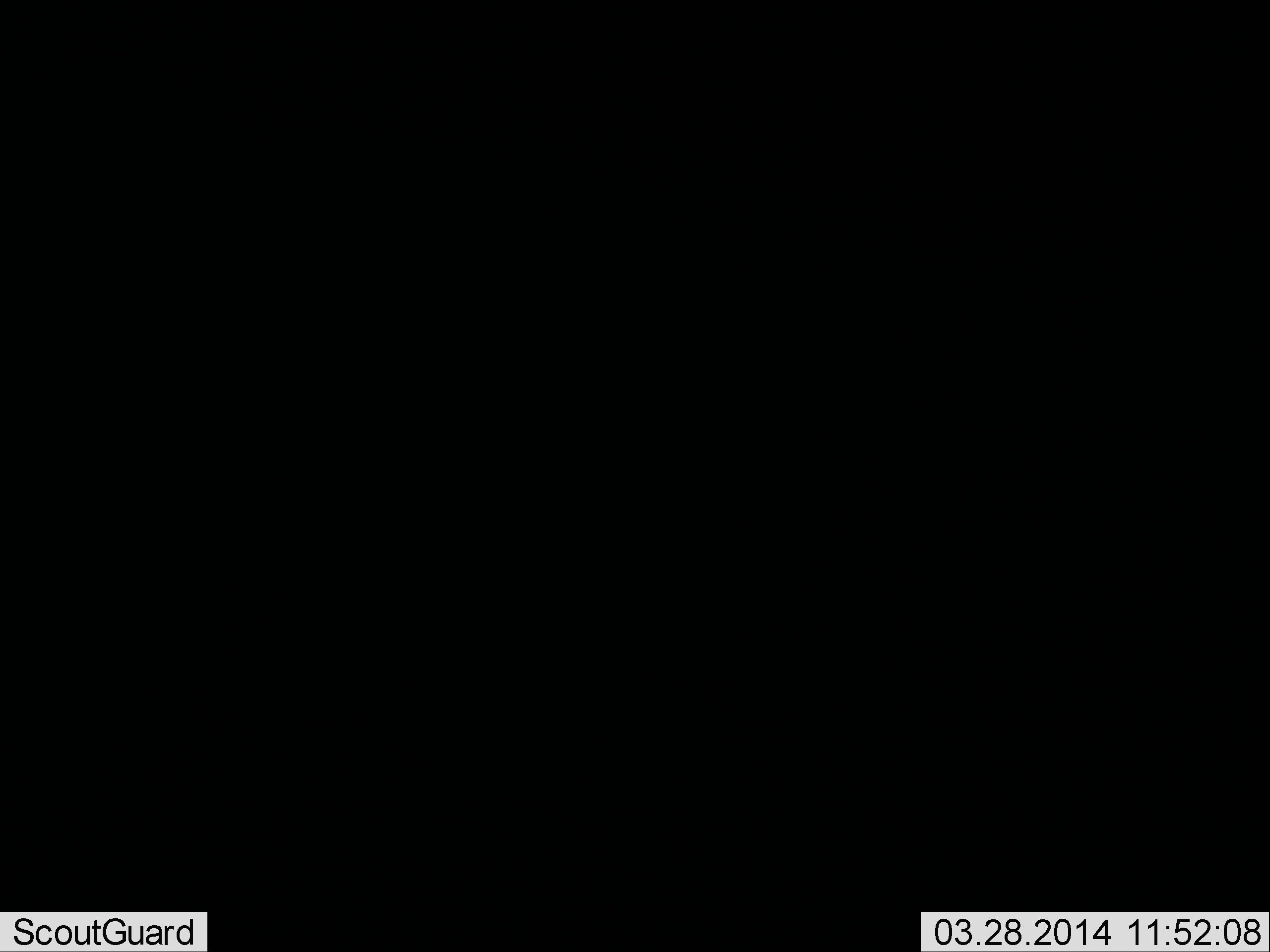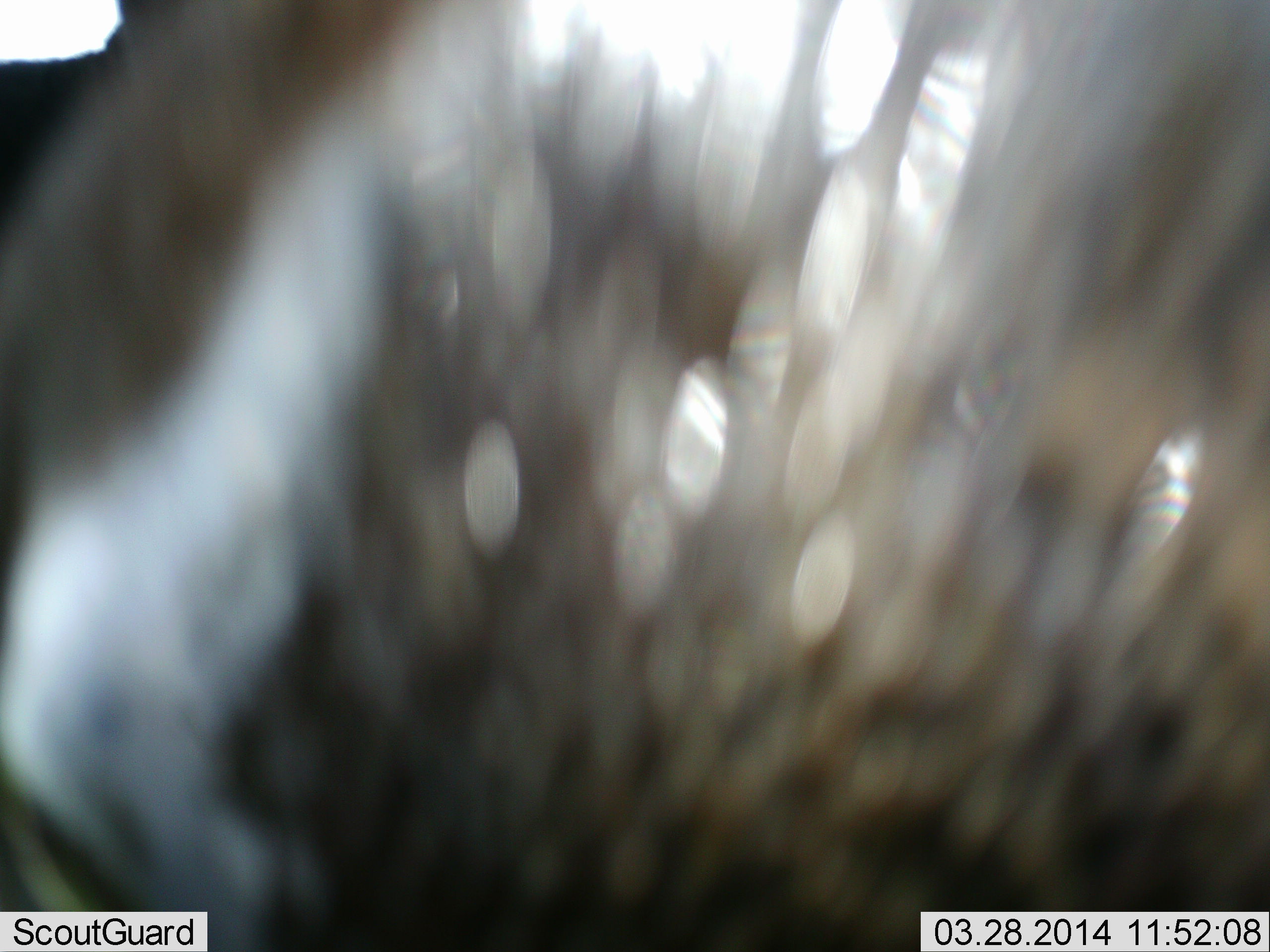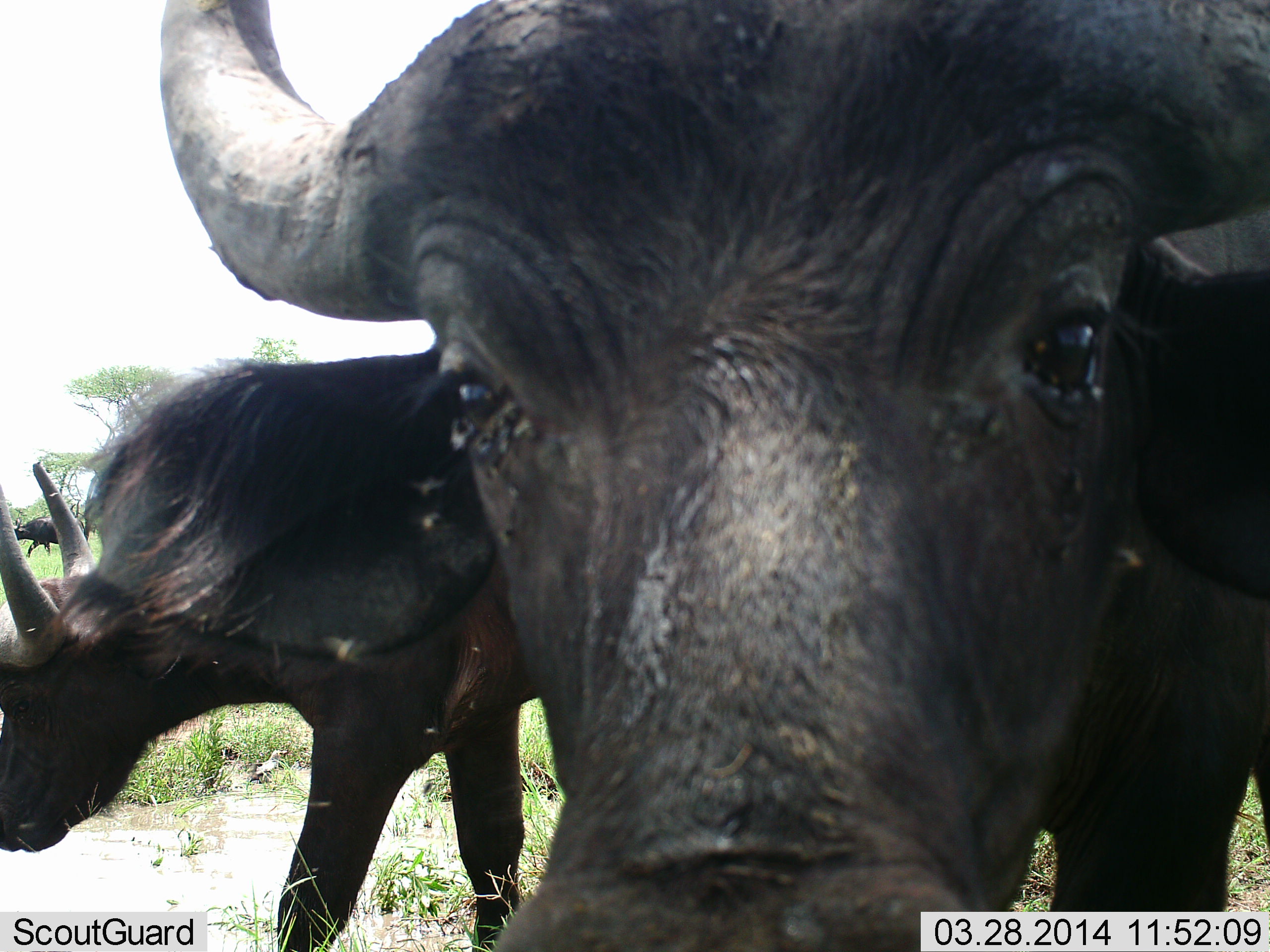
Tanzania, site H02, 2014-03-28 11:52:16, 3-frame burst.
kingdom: Animalia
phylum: Chordata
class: Mammalia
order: Artiodactyla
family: Bovidae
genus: Syncerus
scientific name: Syncerus caffer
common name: cape buffalo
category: buffalo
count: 3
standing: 60%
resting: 0%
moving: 70%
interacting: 10%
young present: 0%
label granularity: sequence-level